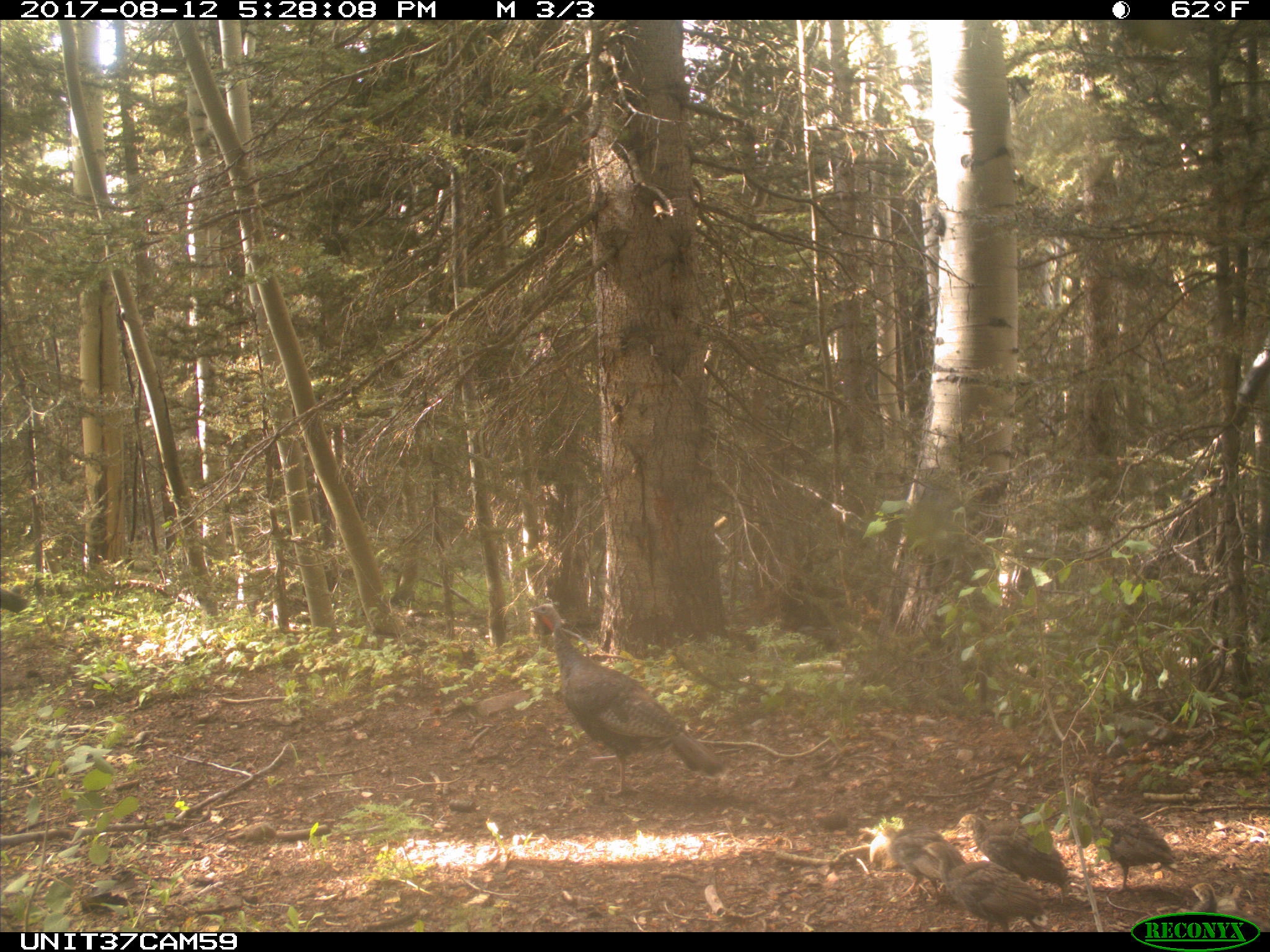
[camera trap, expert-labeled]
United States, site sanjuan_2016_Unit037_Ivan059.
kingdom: Animalia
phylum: Chordata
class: Aves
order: Galliformes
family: Phasianidae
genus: Meleagris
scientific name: Meleagris gallopavo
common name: wild turkey